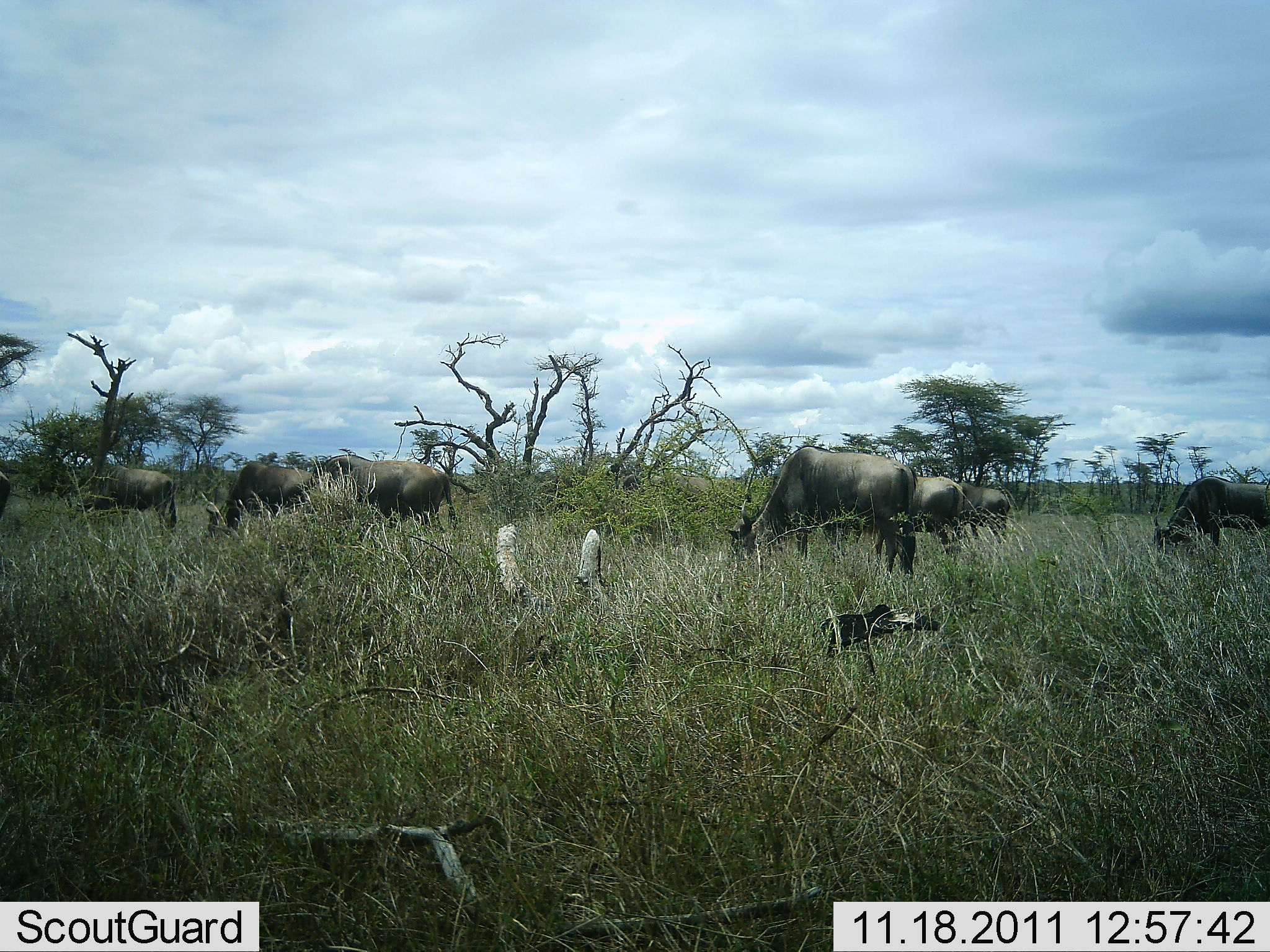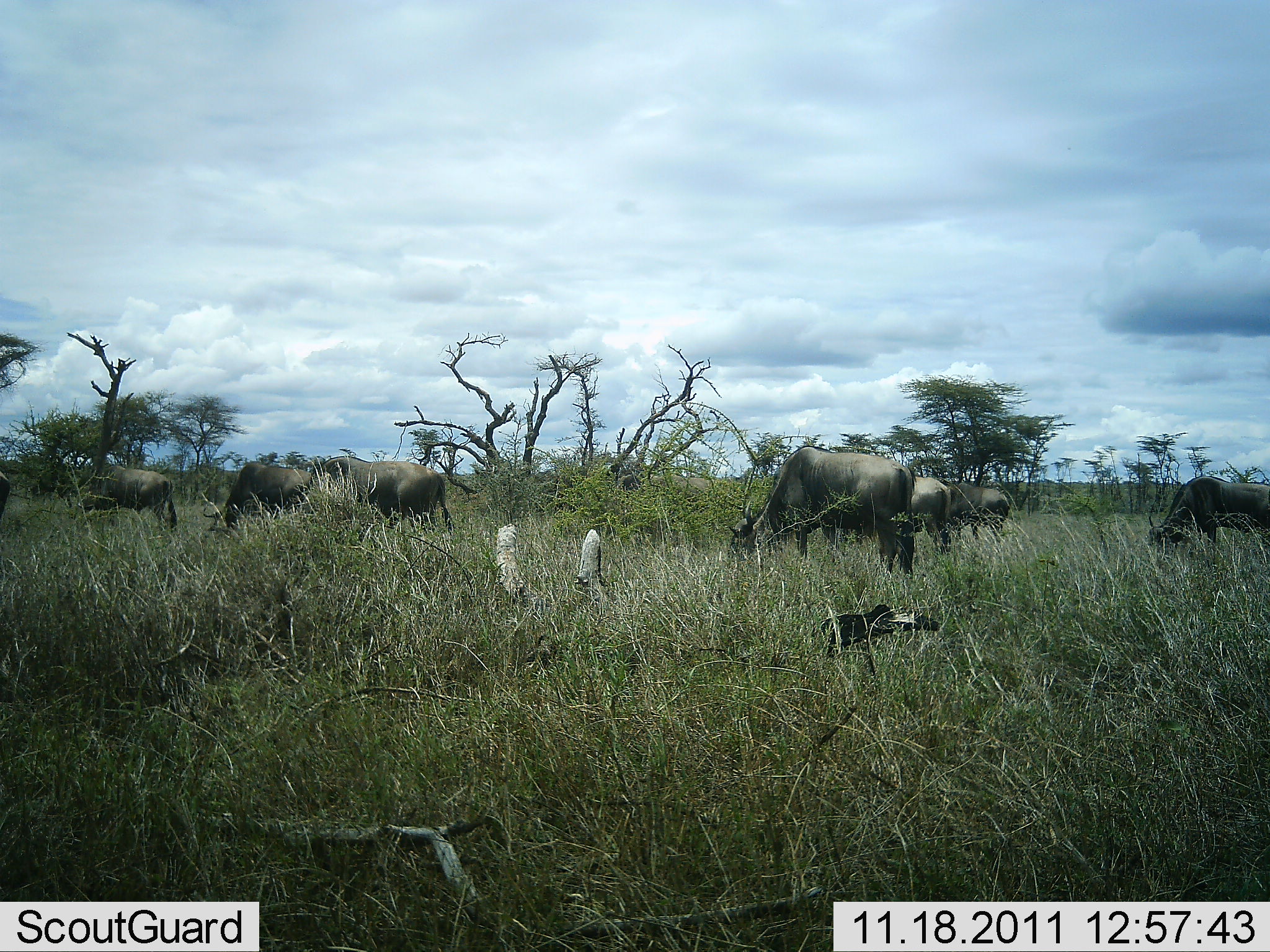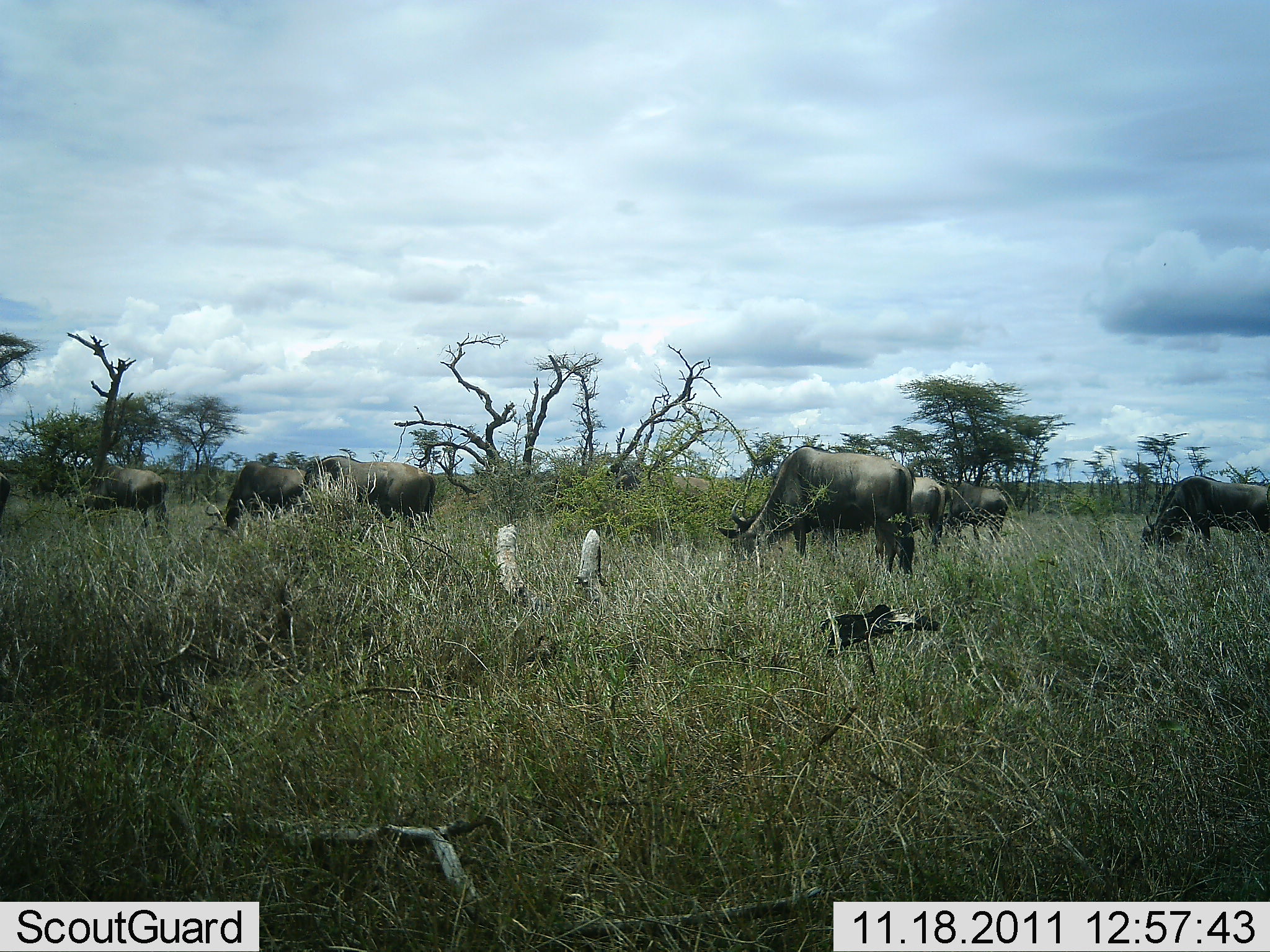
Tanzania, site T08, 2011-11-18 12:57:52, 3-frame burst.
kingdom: Animalia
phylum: Chordata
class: Mammalia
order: Artiodactyla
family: Bovidae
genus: Connochaetes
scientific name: Connochaetes taurinus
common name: blue wildebeest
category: wildebeest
Wildebeest (blue wildebeest) (Connochaetes taurinus), count 7. Behavior (volunteer vote fractions): standing 8%, resting 0%, moving 8%, interacting 8%. Young present (vote fraction): 0%. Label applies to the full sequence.